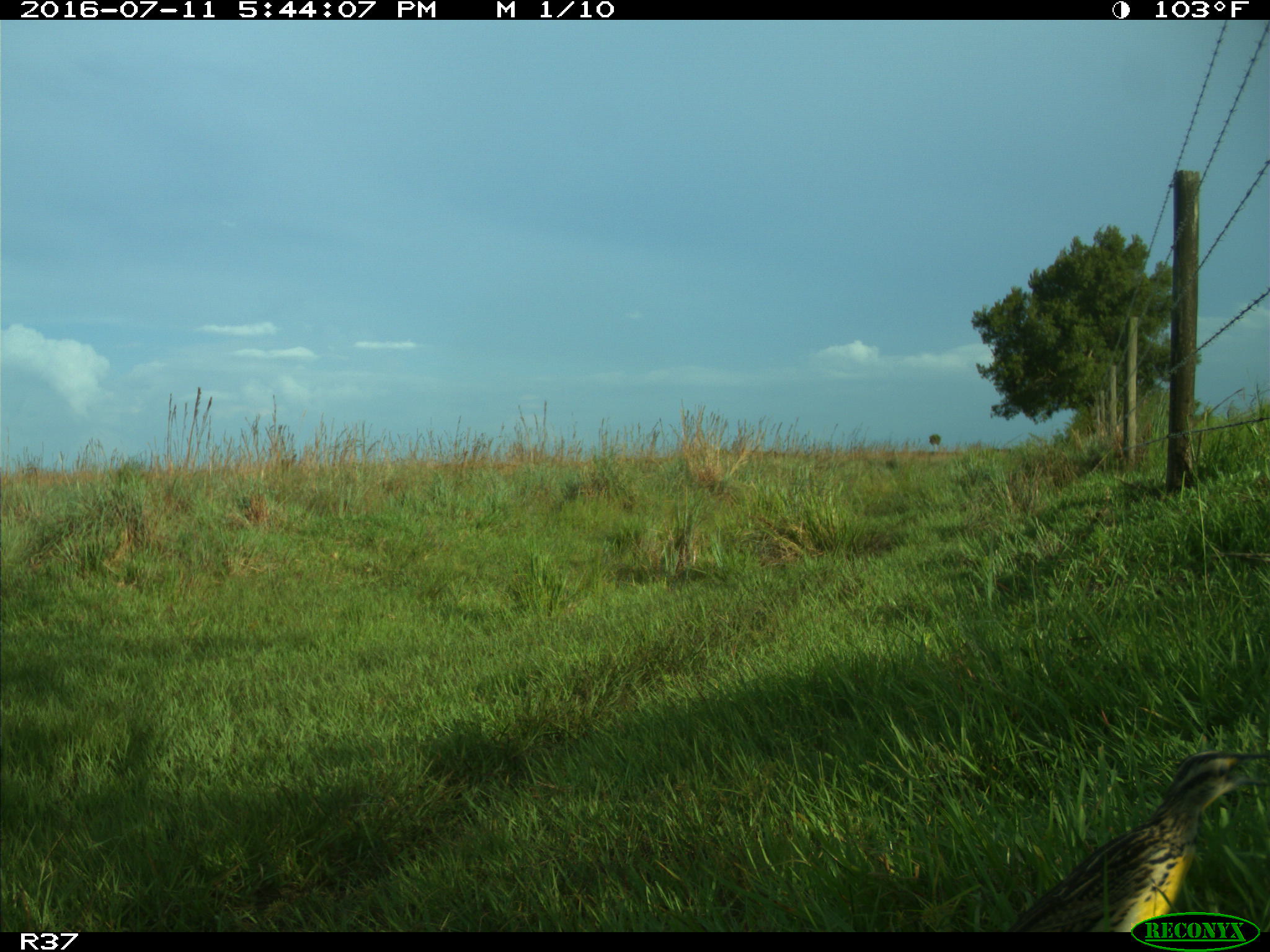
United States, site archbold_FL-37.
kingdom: Animalia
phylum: Chordata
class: Aves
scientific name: Aves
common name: birds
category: unidentified bird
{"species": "unidentified bird (birds) (Aves)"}